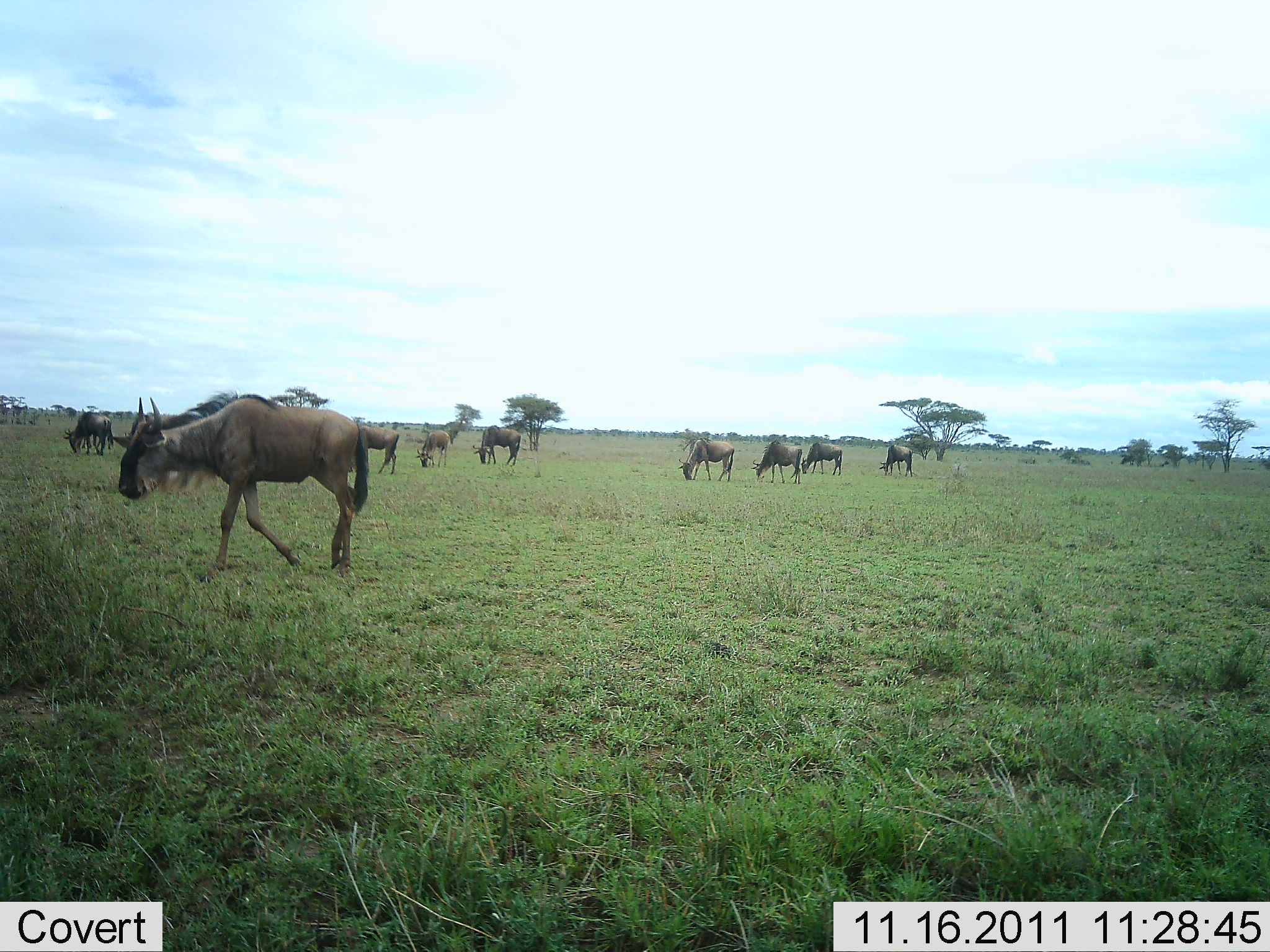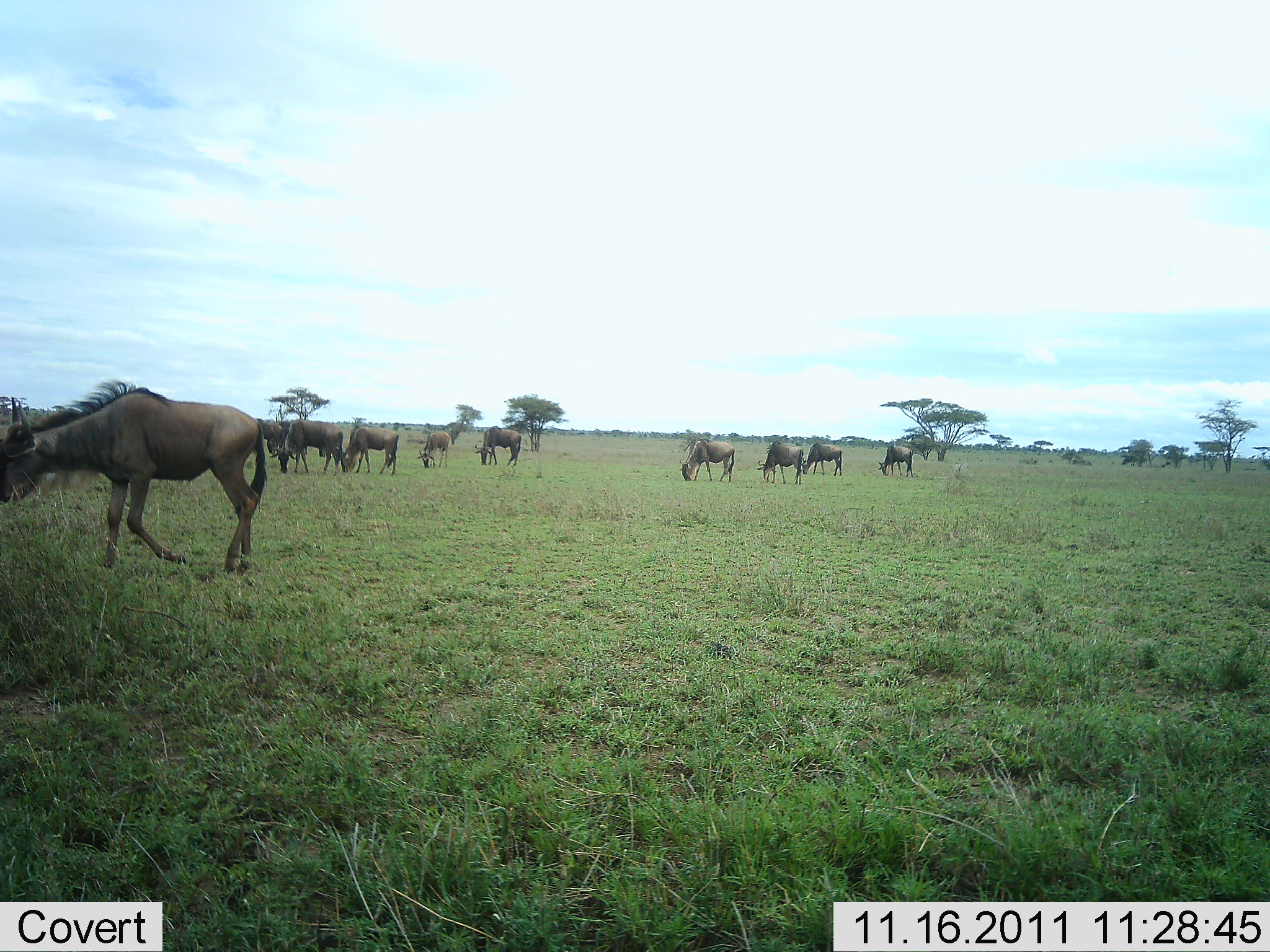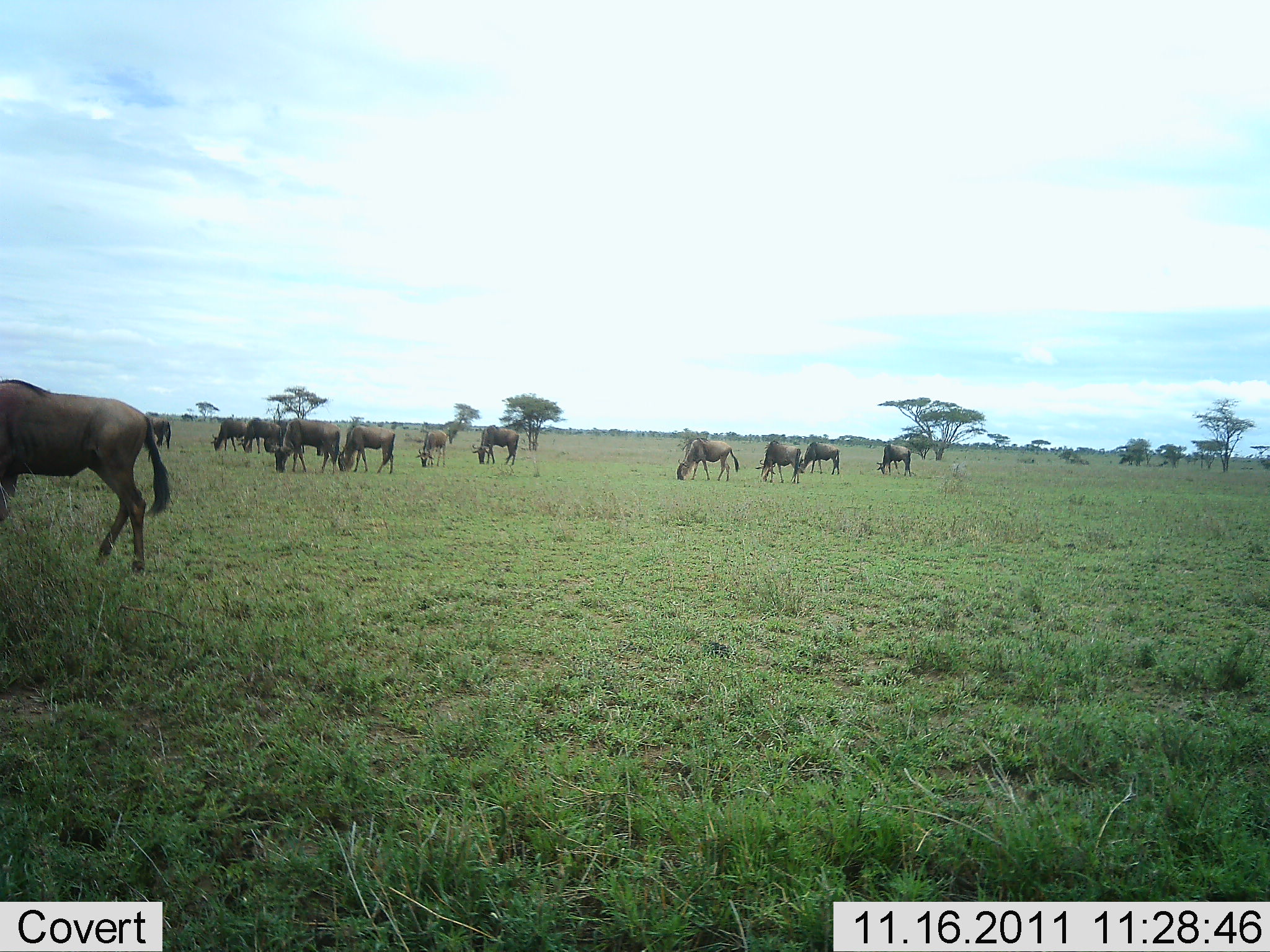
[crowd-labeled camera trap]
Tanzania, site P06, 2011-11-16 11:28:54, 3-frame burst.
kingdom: Animalia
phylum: Chordata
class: Mammalia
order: Artiodactyla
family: Bovidae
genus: Connochaetes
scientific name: Connochaetes taurinus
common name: blue wildebeest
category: wildebeest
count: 11-50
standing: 41%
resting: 0%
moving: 59%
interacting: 0%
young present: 0%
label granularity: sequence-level